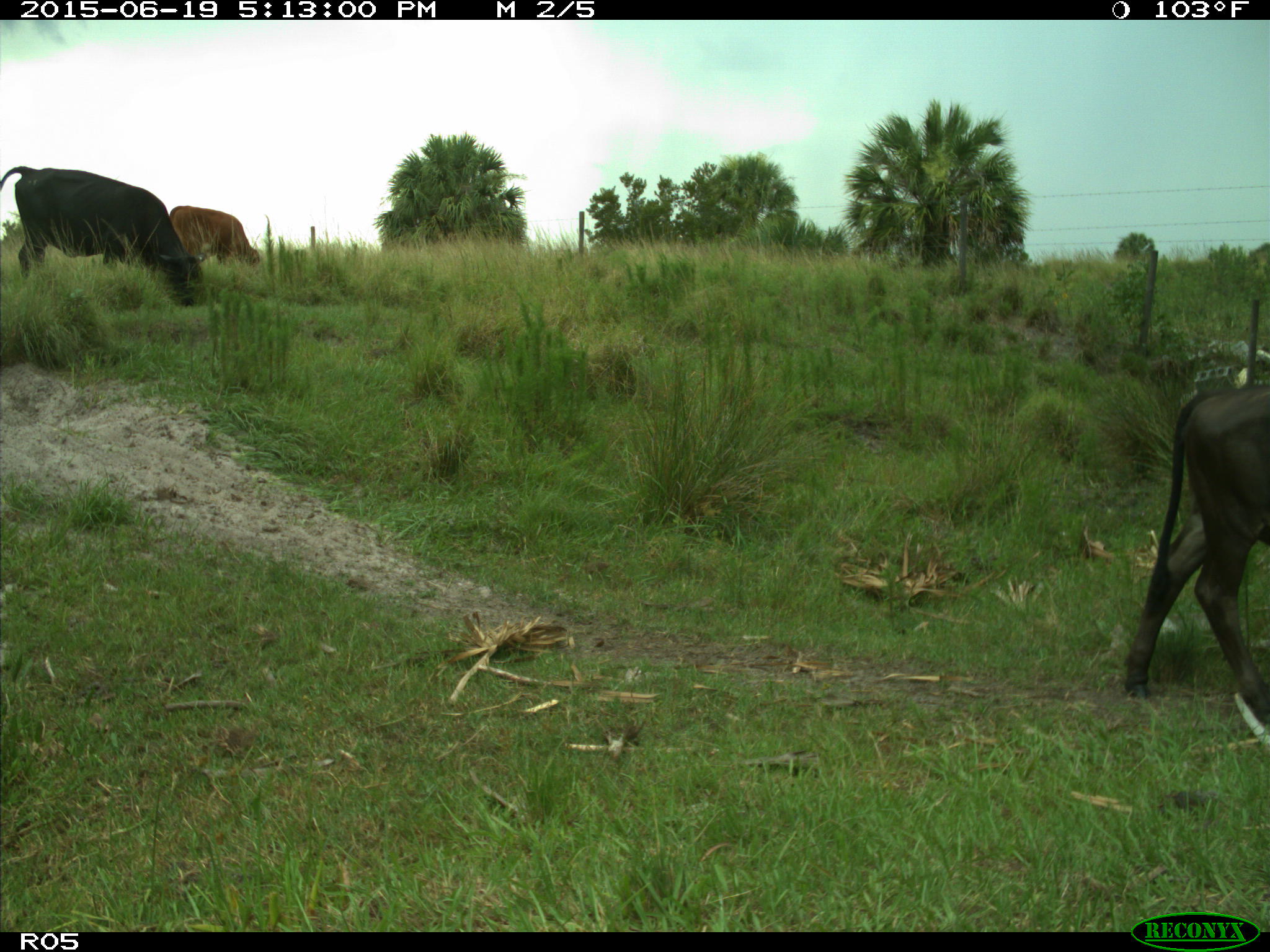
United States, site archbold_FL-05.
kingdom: Animalia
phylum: Chordata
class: Mammalia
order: Artiodactyla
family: Bovidae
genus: Bos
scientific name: Bos taurus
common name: domestic cow